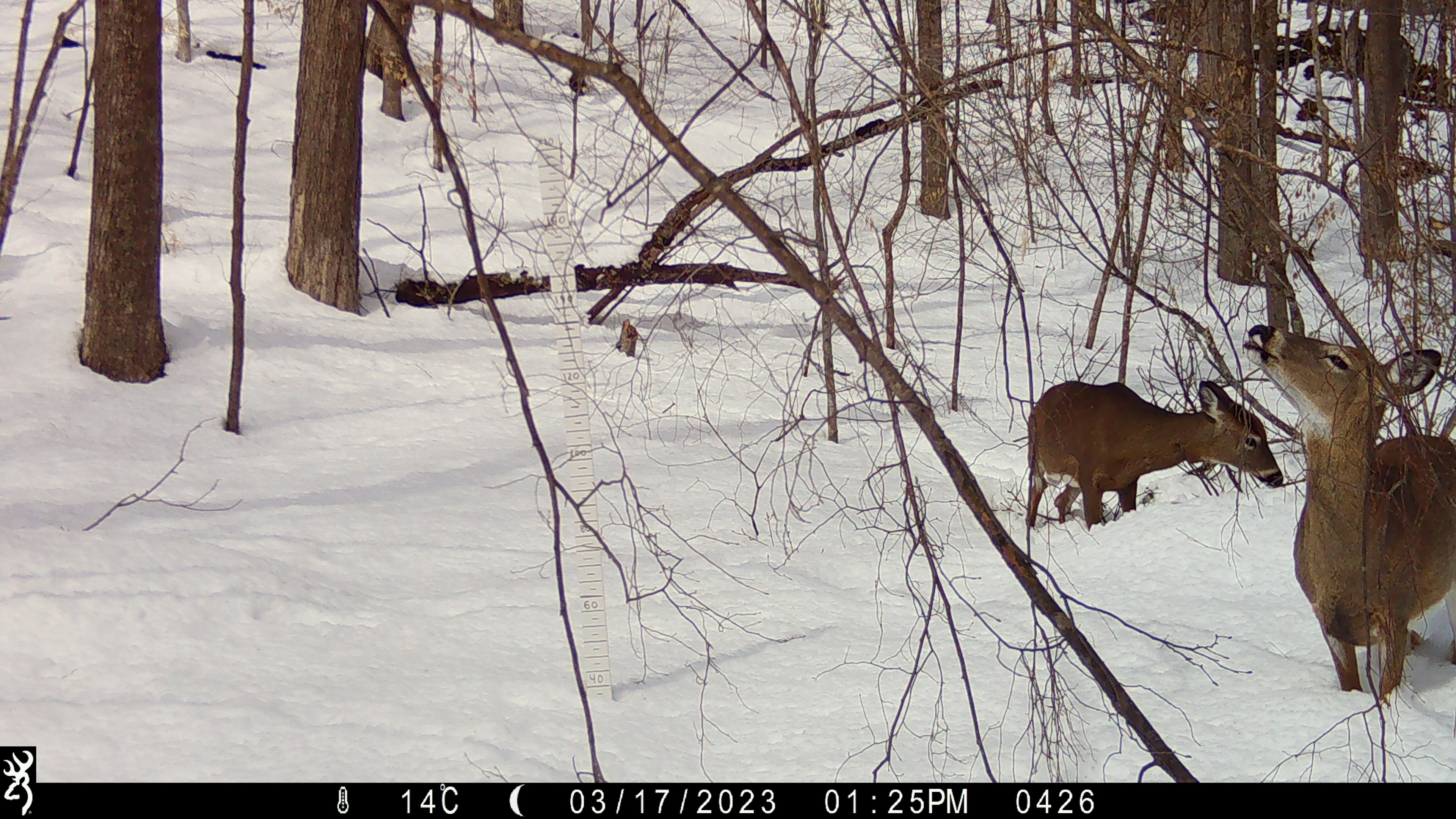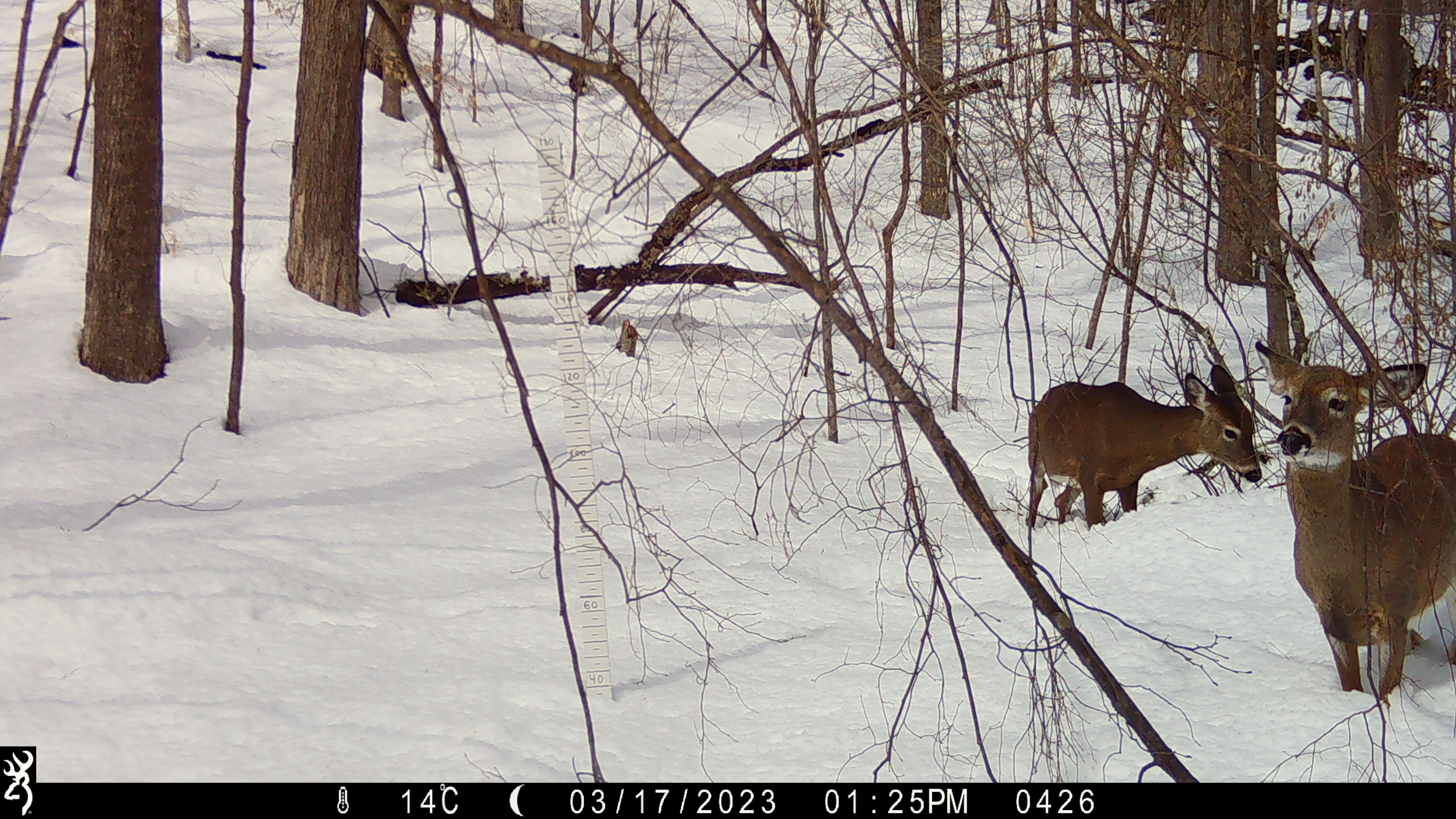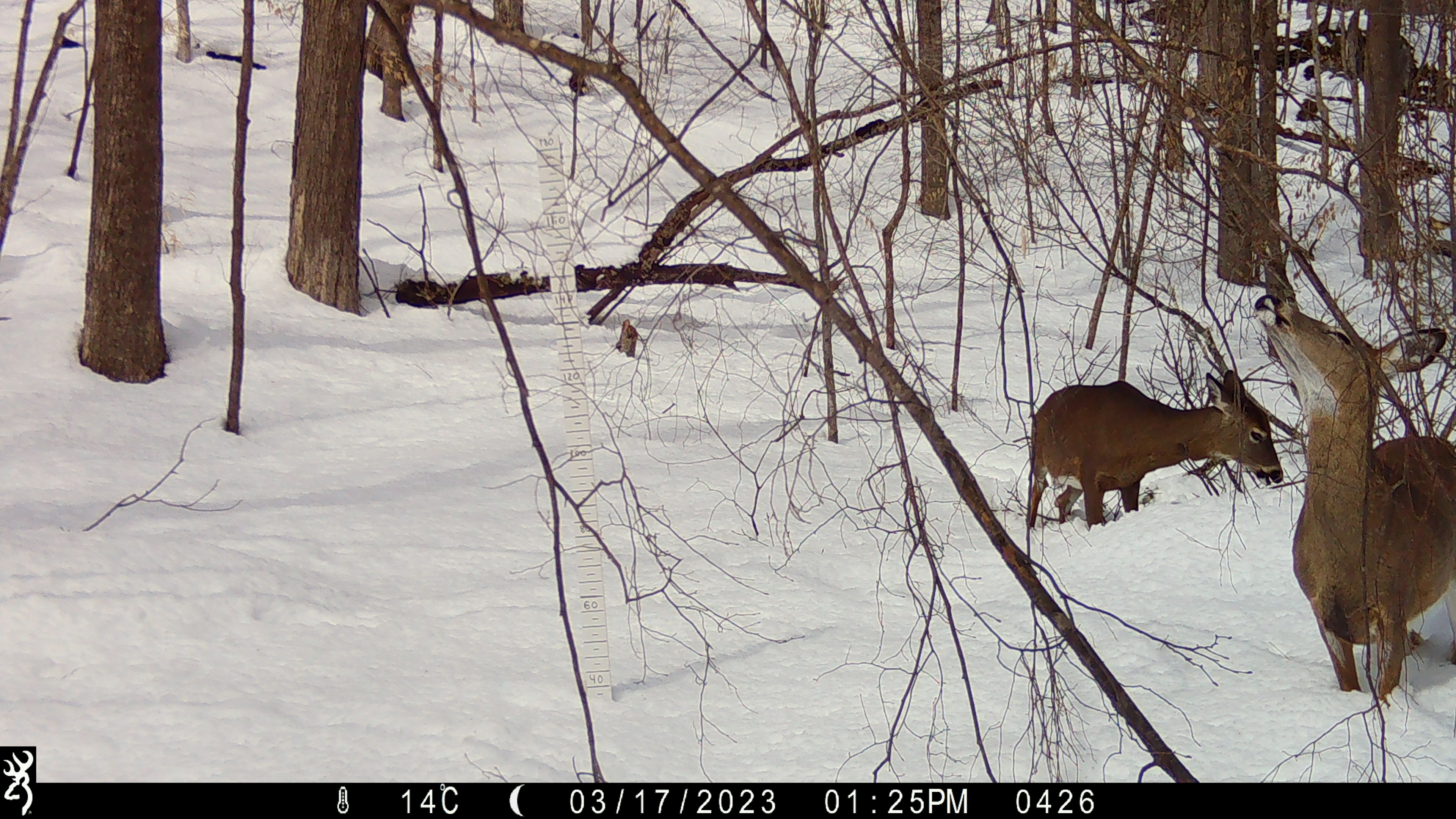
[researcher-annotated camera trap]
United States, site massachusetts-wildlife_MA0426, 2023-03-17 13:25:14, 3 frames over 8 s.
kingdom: Animalia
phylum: Chordata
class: Mammalia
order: Artiodactyla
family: Cervidae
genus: Odocoileus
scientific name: Odocoileus virginianus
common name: white-tailed deer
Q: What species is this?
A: White-tailed deer (Odocoileus virginianus).